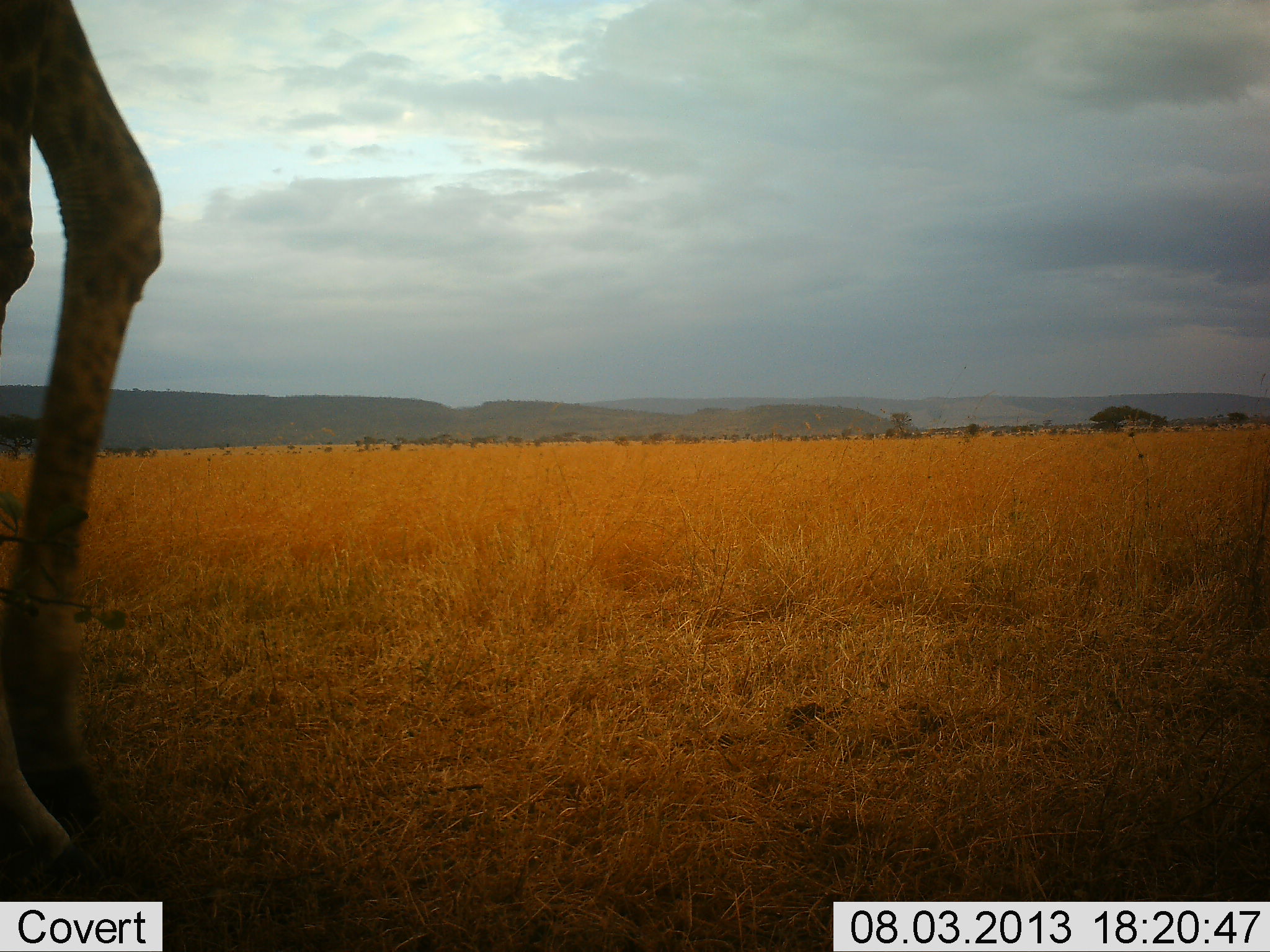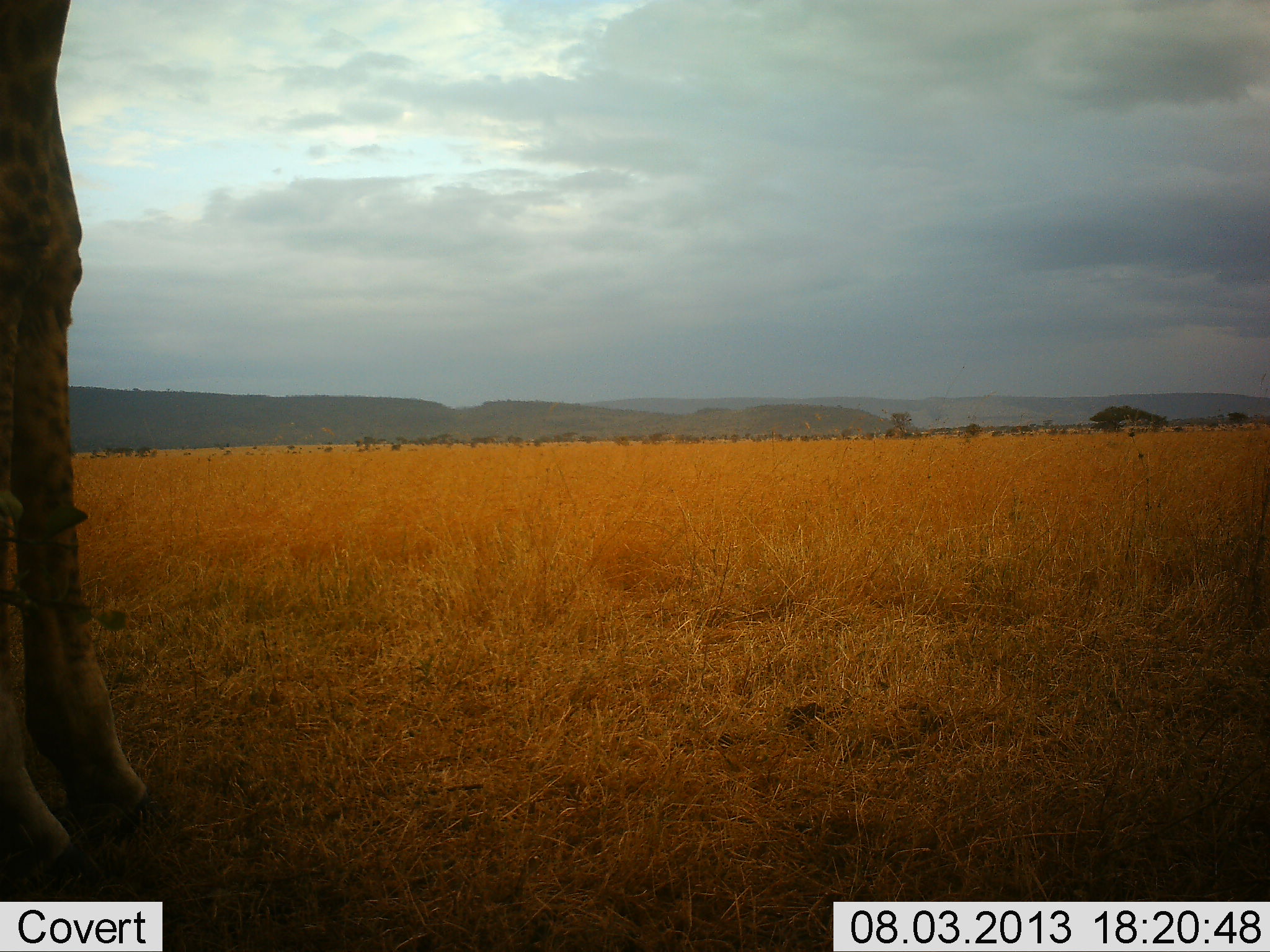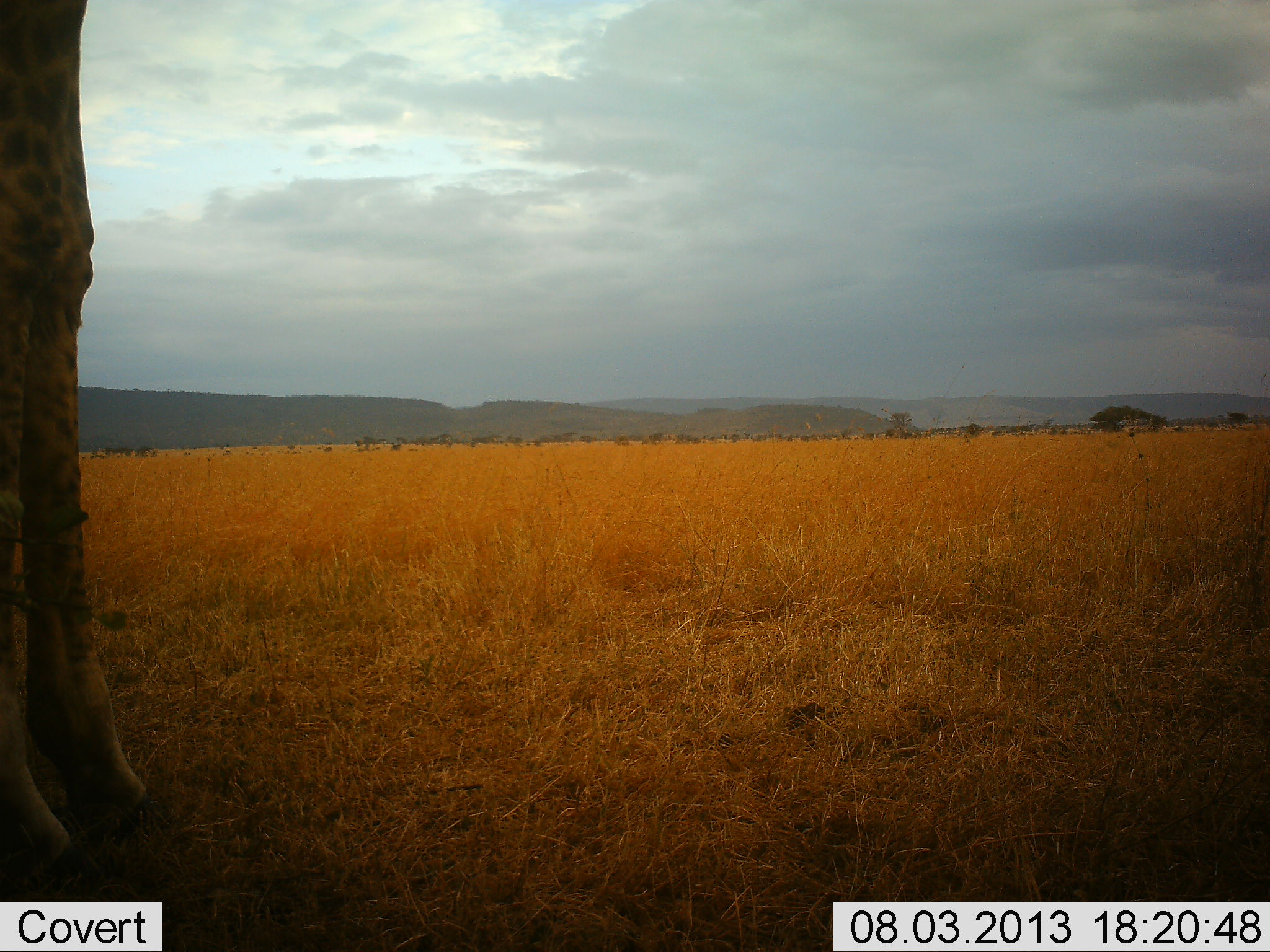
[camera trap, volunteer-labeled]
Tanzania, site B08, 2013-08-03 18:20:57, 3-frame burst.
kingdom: Animalia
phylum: Chordata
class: Mammalia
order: Artiodactyla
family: Giraffidae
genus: Giraffa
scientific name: Giraffa camelopardalis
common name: giraffe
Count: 1.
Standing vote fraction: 91%.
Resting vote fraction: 0%.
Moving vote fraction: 5%.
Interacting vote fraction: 0%.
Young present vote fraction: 0%.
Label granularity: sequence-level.